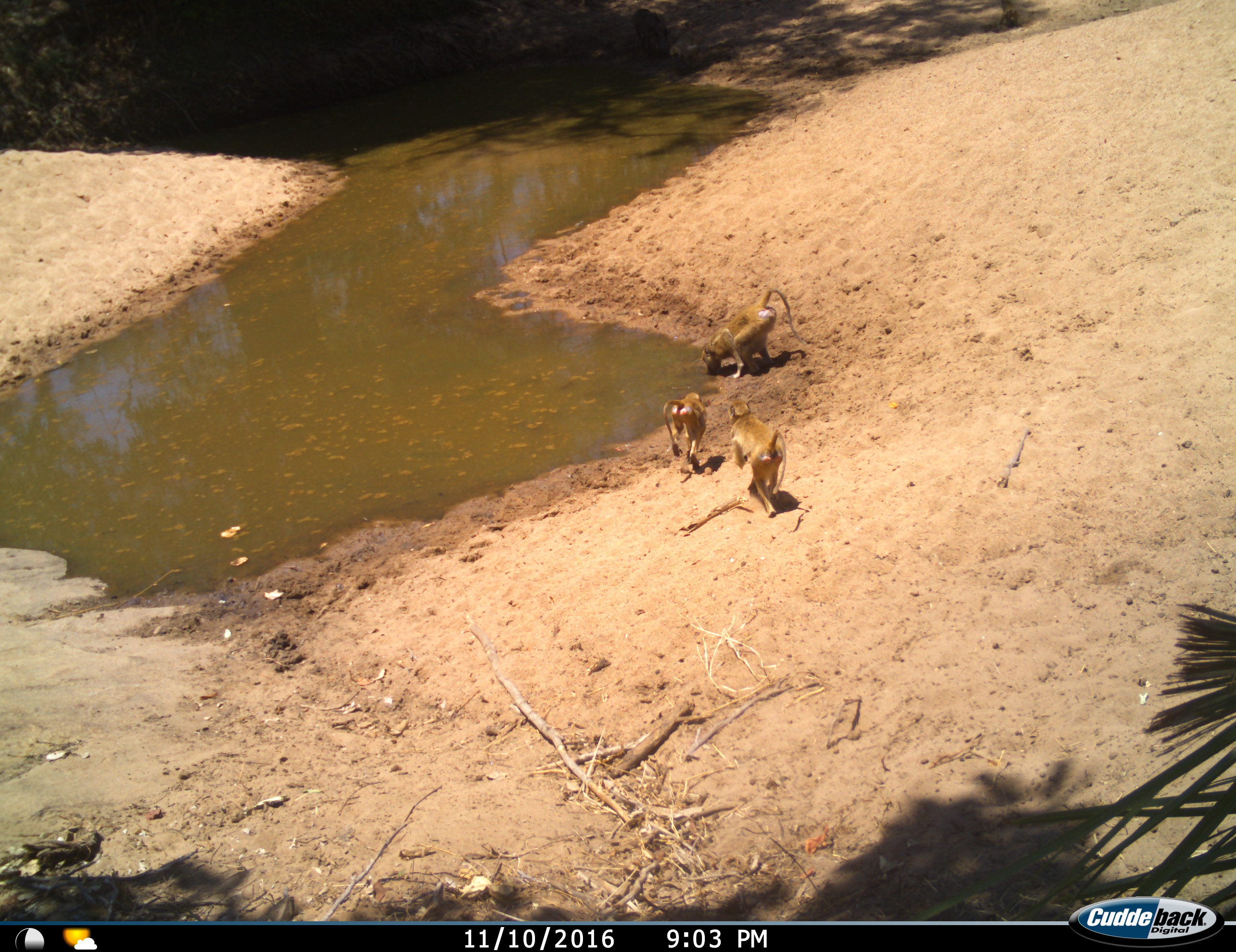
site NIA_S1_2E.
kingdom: Animalia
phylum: Chordata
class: Mammalia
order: Primates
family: Cercopithecidae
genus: Papio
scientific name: Papio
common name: baboon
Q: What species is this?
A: Baboon (Papio).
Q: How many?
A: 3.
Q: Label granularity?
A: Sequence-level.